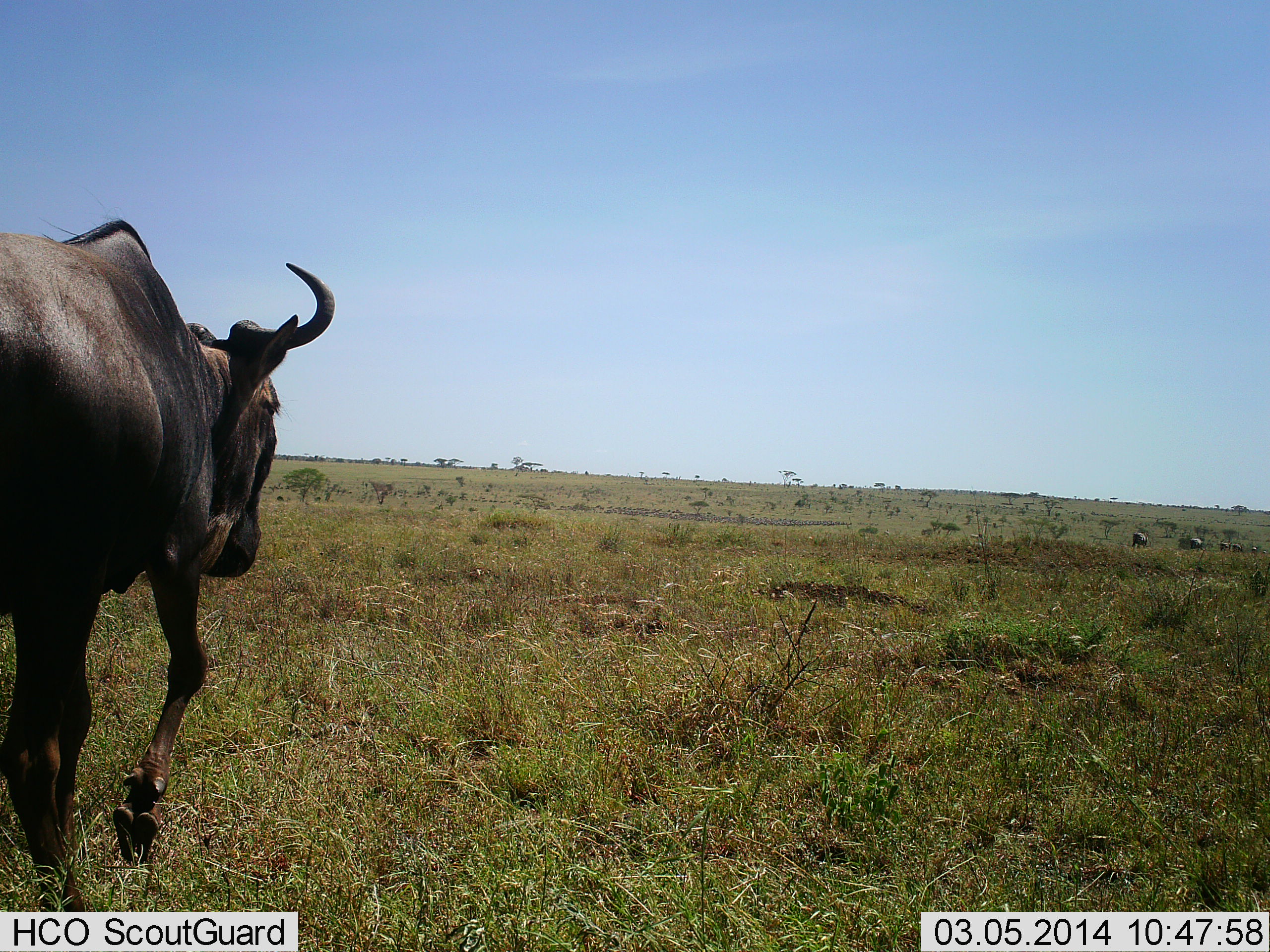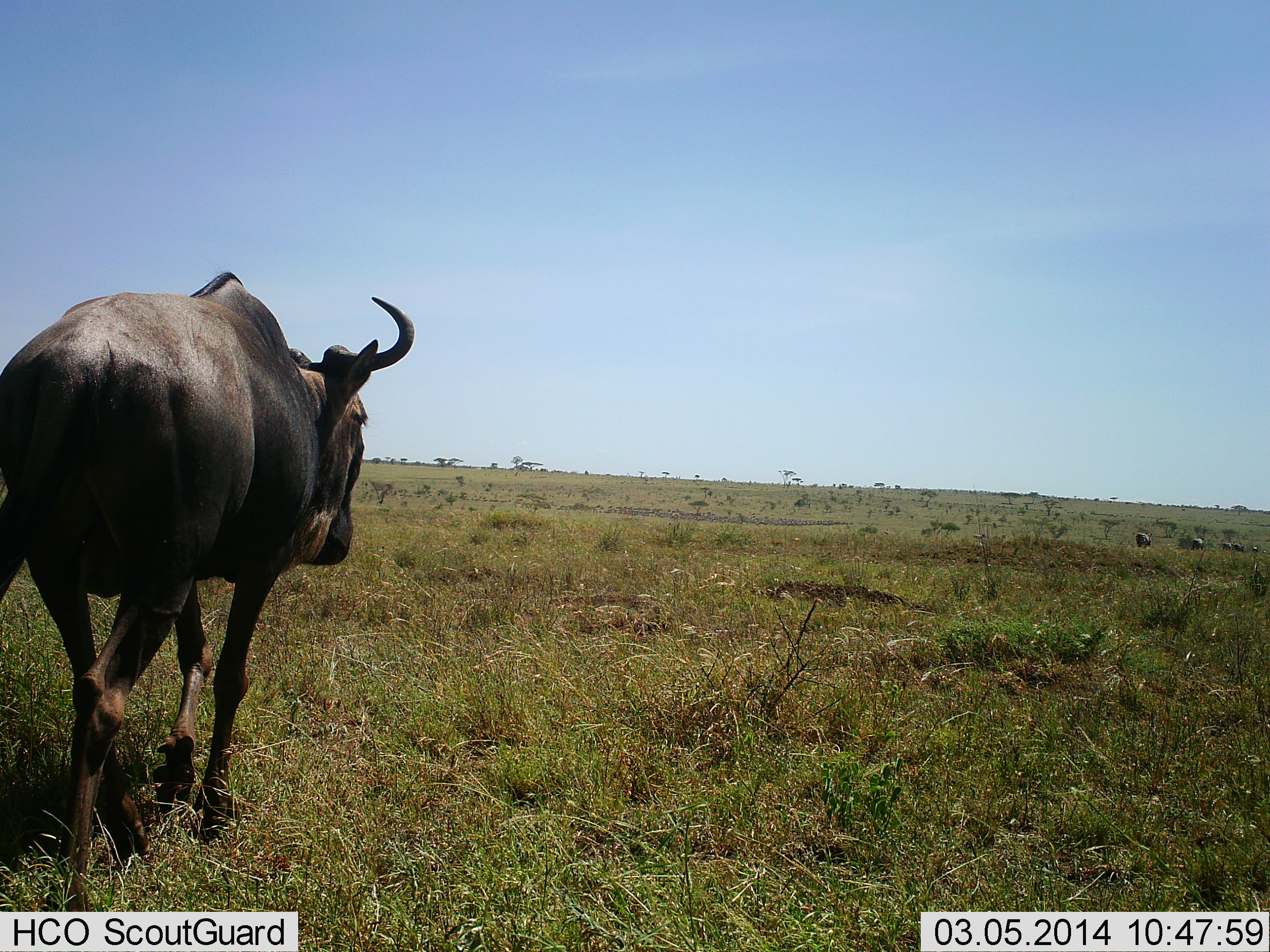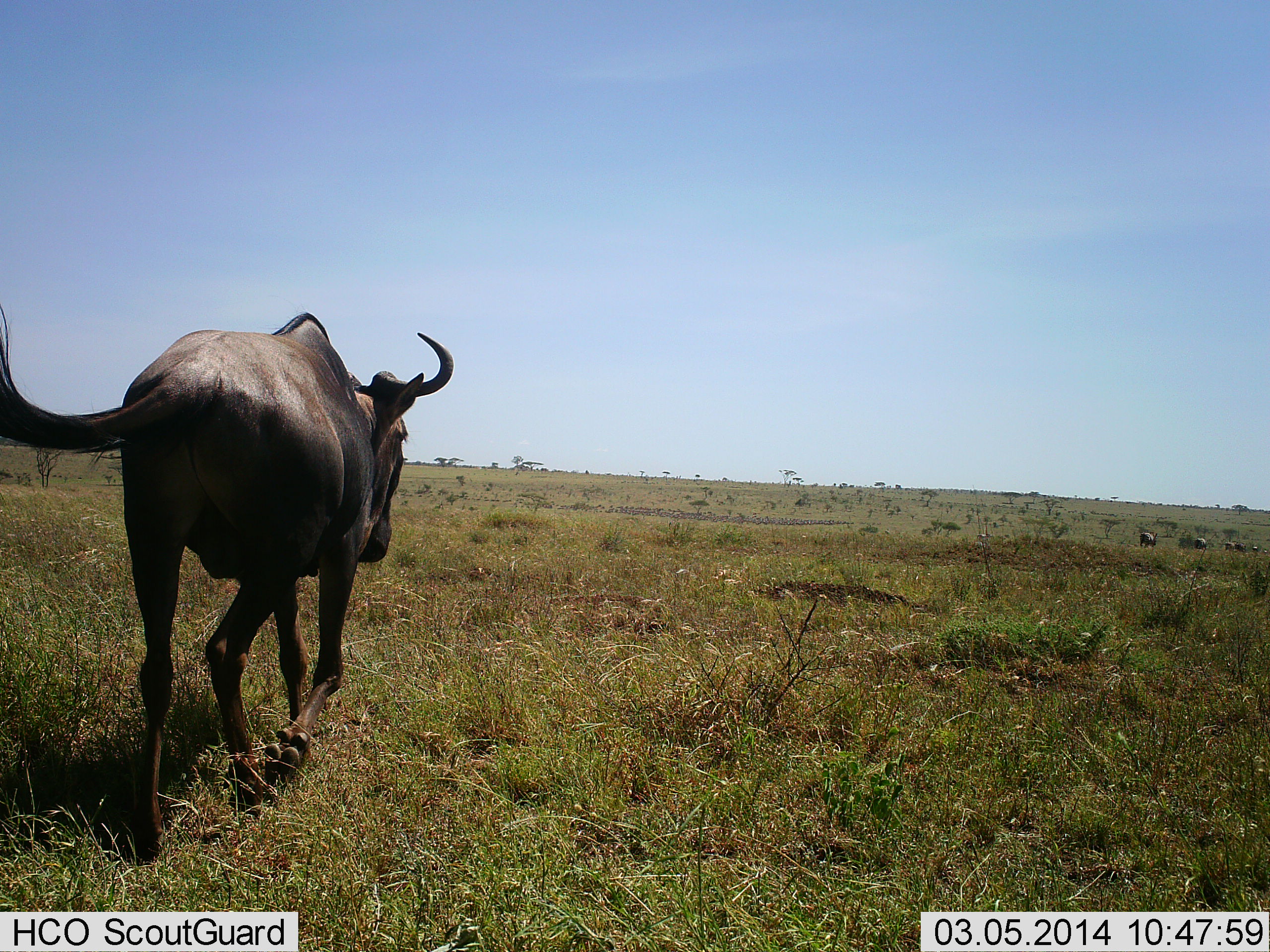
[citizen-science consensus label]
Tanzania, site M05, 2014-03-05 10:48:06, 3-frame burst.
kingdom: Animalia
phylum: Chordata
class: Mammalia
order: Artiodactyla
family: Bovidae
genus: Connochaetes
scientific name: Connochaetes taurinus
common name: blue wildebeest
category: wildebeest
Wildebeest (blue wildebeest) (Connochaetes taurinus), count 1. Behavior (volunteer vote fractions): standing 10%, resting 0%, moving 90%, interacting 0%. Young present (vote fraction): 0%. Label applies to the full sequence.